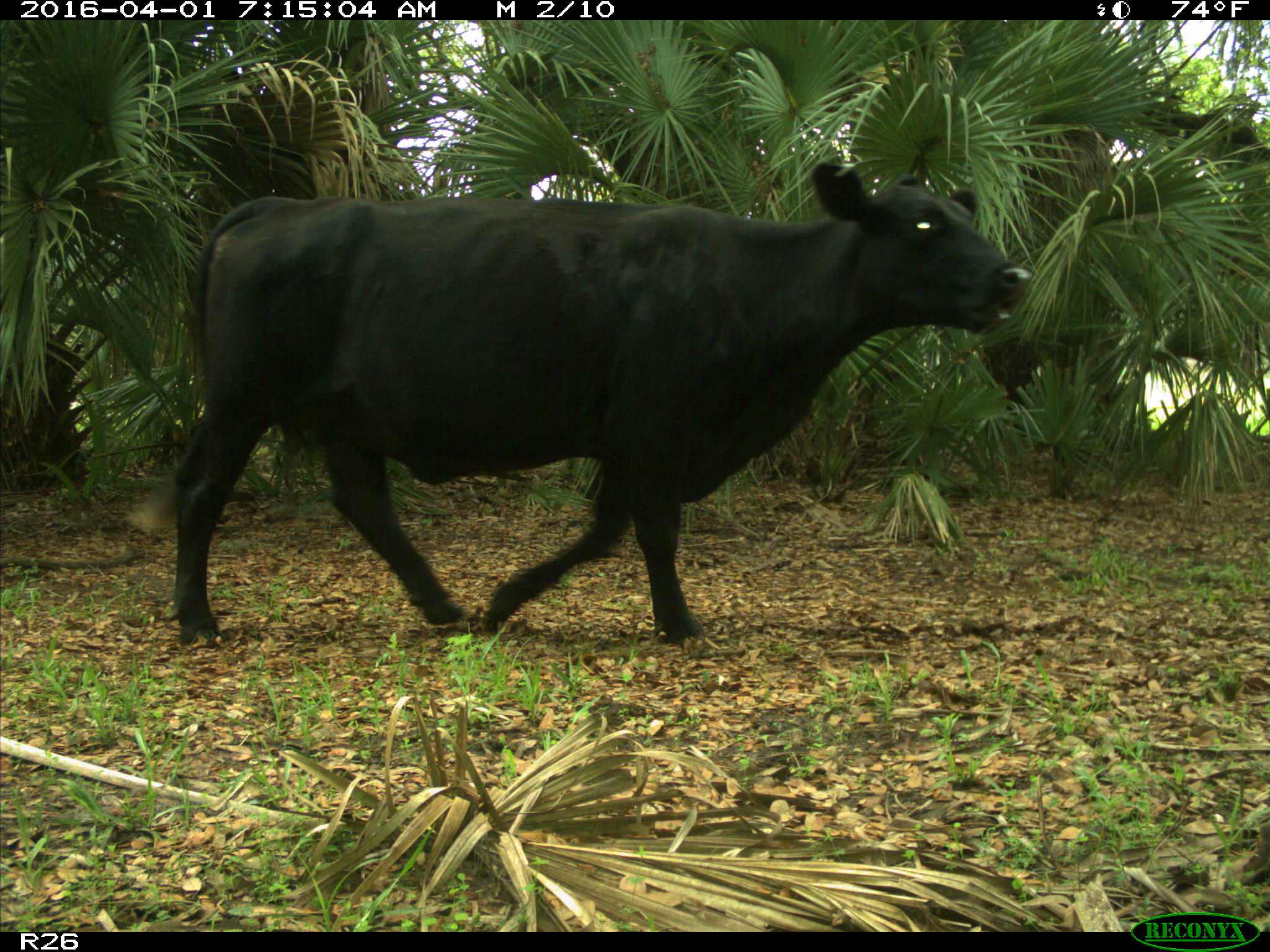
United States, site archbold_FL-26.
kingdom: Animalia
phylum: Chordata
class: Mammalia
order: Artiodactyla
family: Bovidae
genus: Bos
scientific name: Bos taurus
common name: domestic cow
Bos taurus (domestic cow).